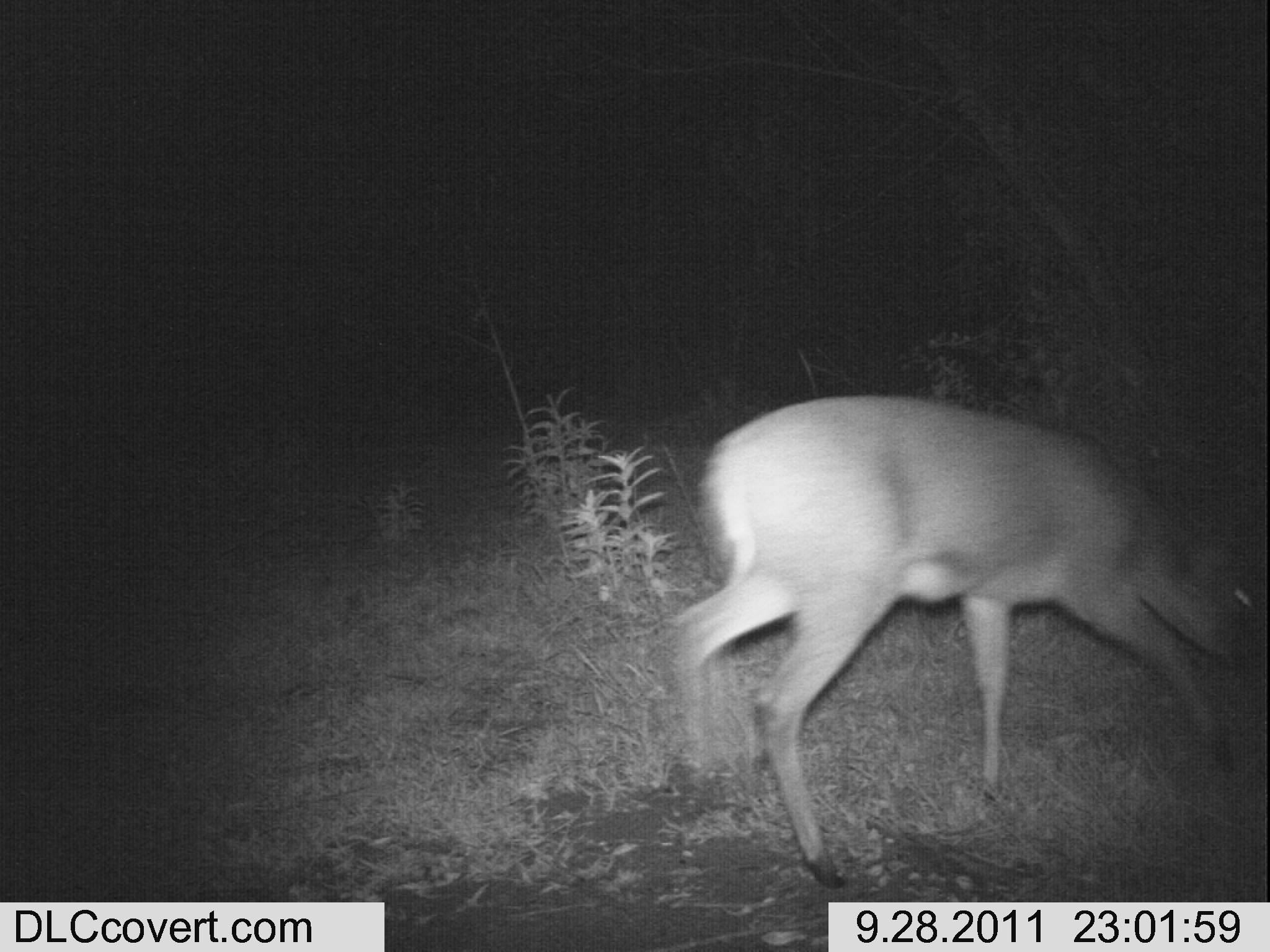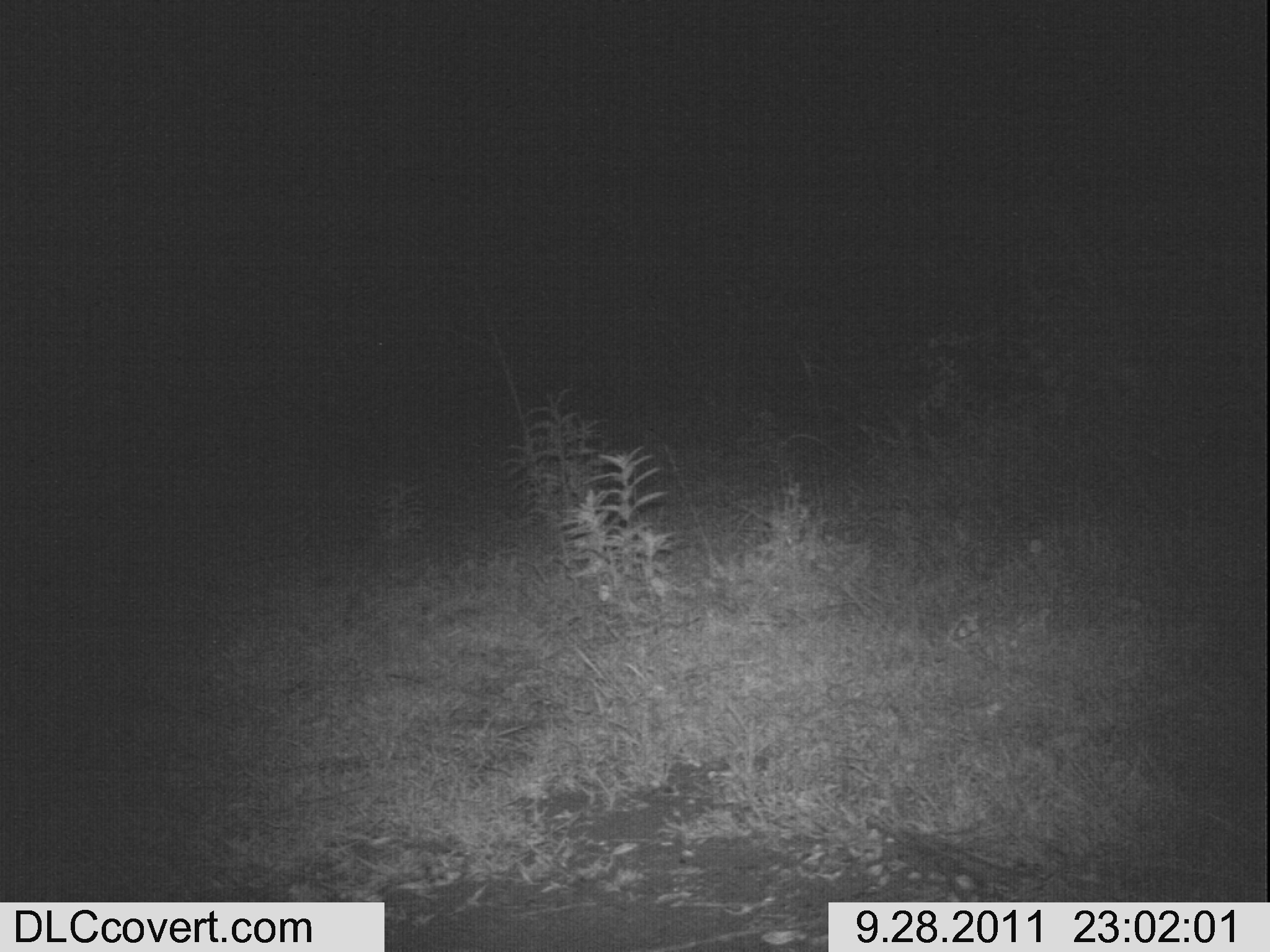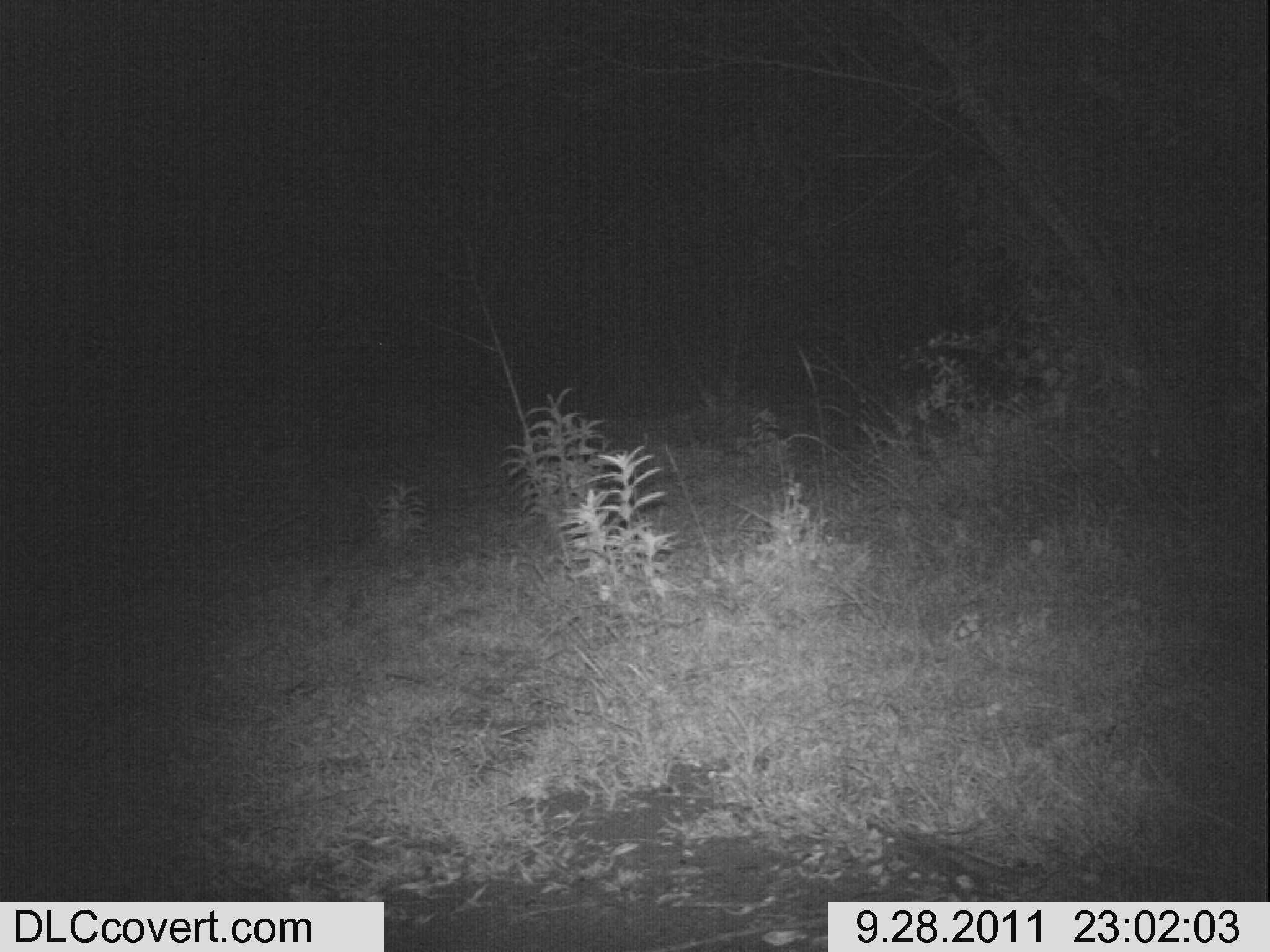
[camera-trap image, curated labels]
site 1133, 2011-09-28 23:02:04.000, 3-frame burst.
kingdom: Animalia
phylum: Chordata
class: Mammalia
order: Artiodactyla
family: Bovidae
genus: Sylvicapra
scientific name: Sylvicapra grimmia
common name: bush duiker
Sylvicapra grimmia (bush duiker), count 1.